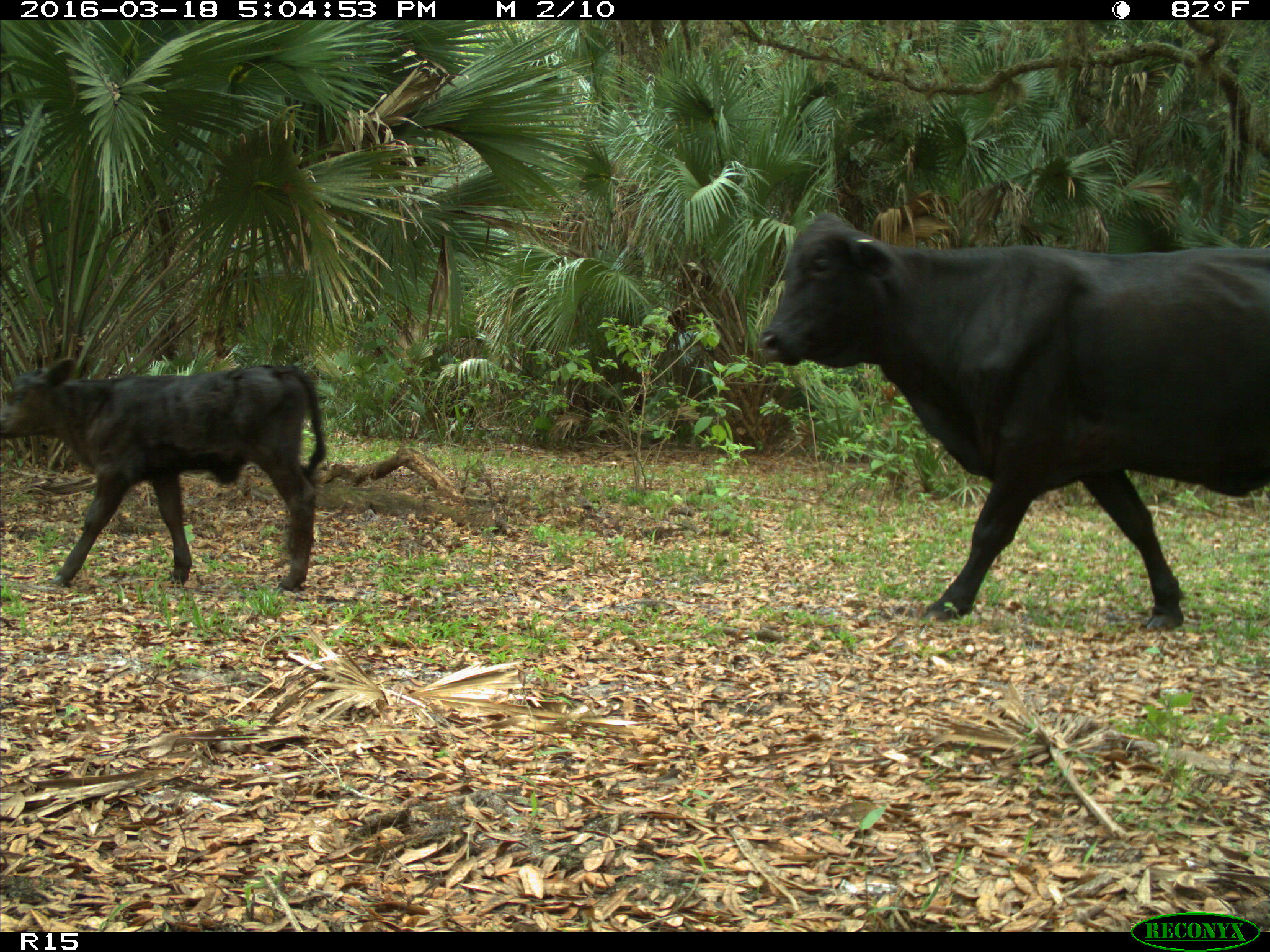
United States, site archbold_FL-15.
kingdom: Animalia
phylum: Chordata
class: Mammalia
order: Artiodactyla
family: Bovidae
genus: Bos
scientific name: Bos taurus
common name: domestic cow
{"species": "Bos taurus (domestic cow)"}